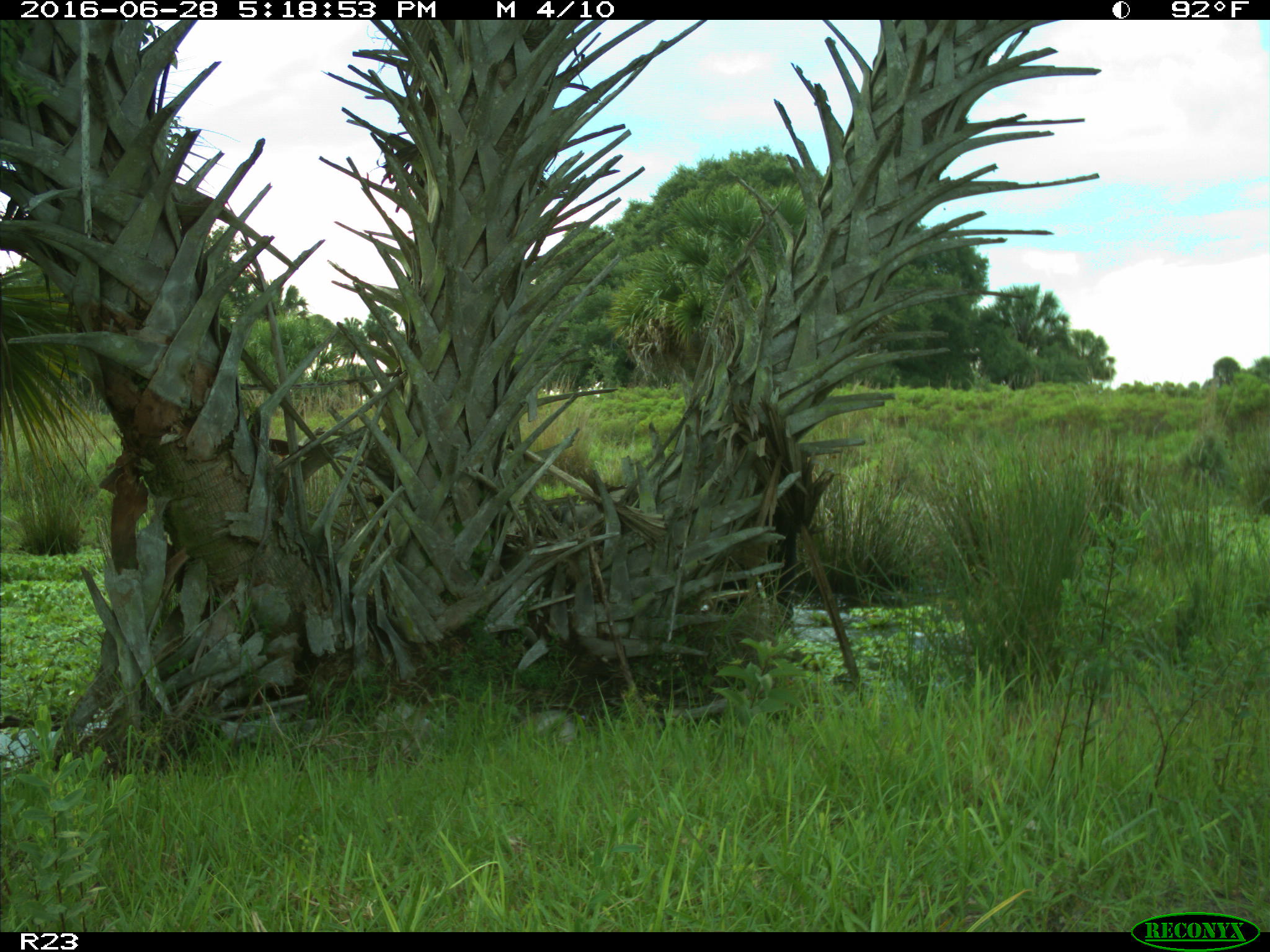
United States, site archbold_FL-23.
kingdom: Animalia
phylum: Chordata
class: Mammalia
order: Artiodactyla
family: Bovidae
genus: Bos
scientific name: Bos taurus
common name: domestic cow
Bos taurus (domestic cow).